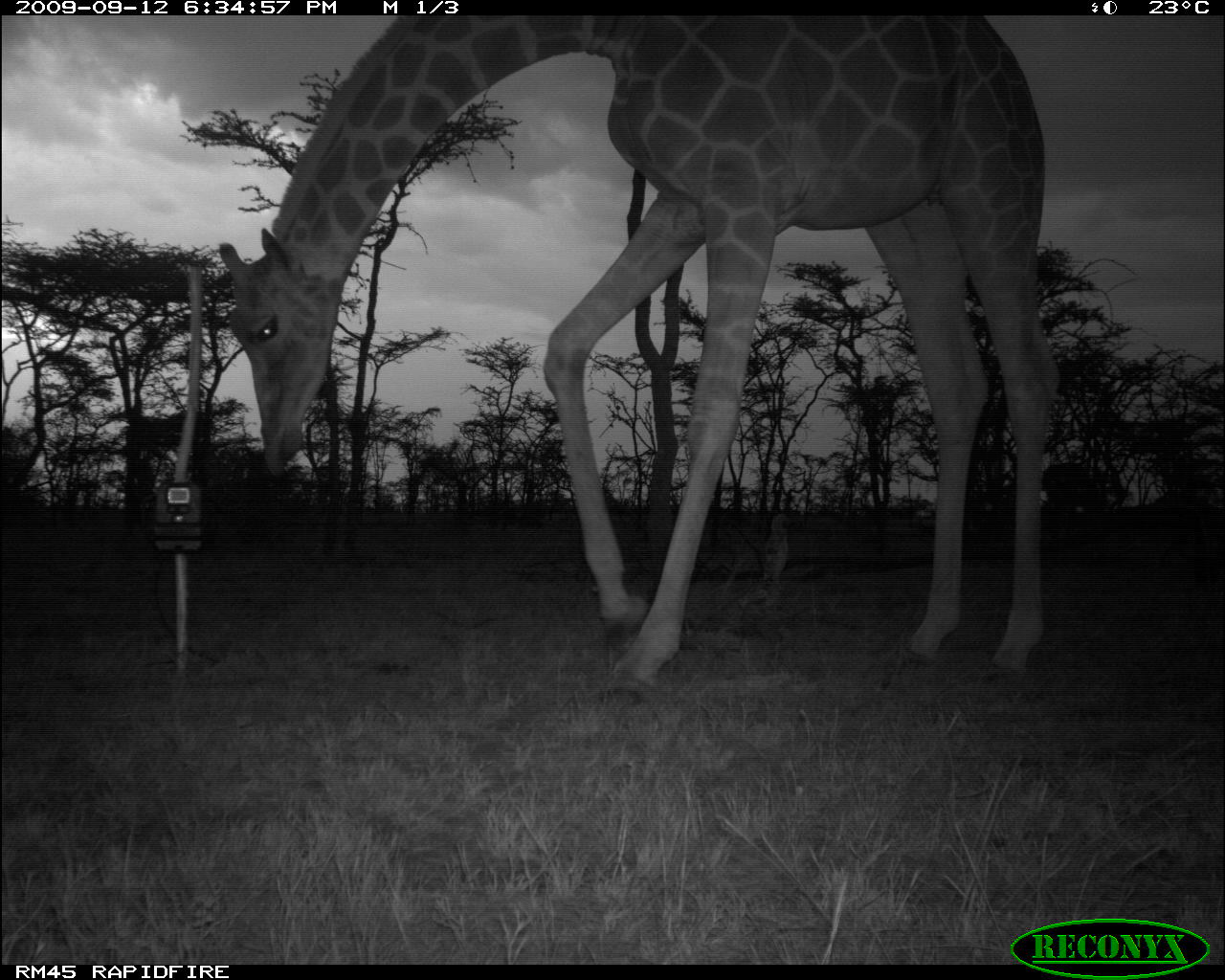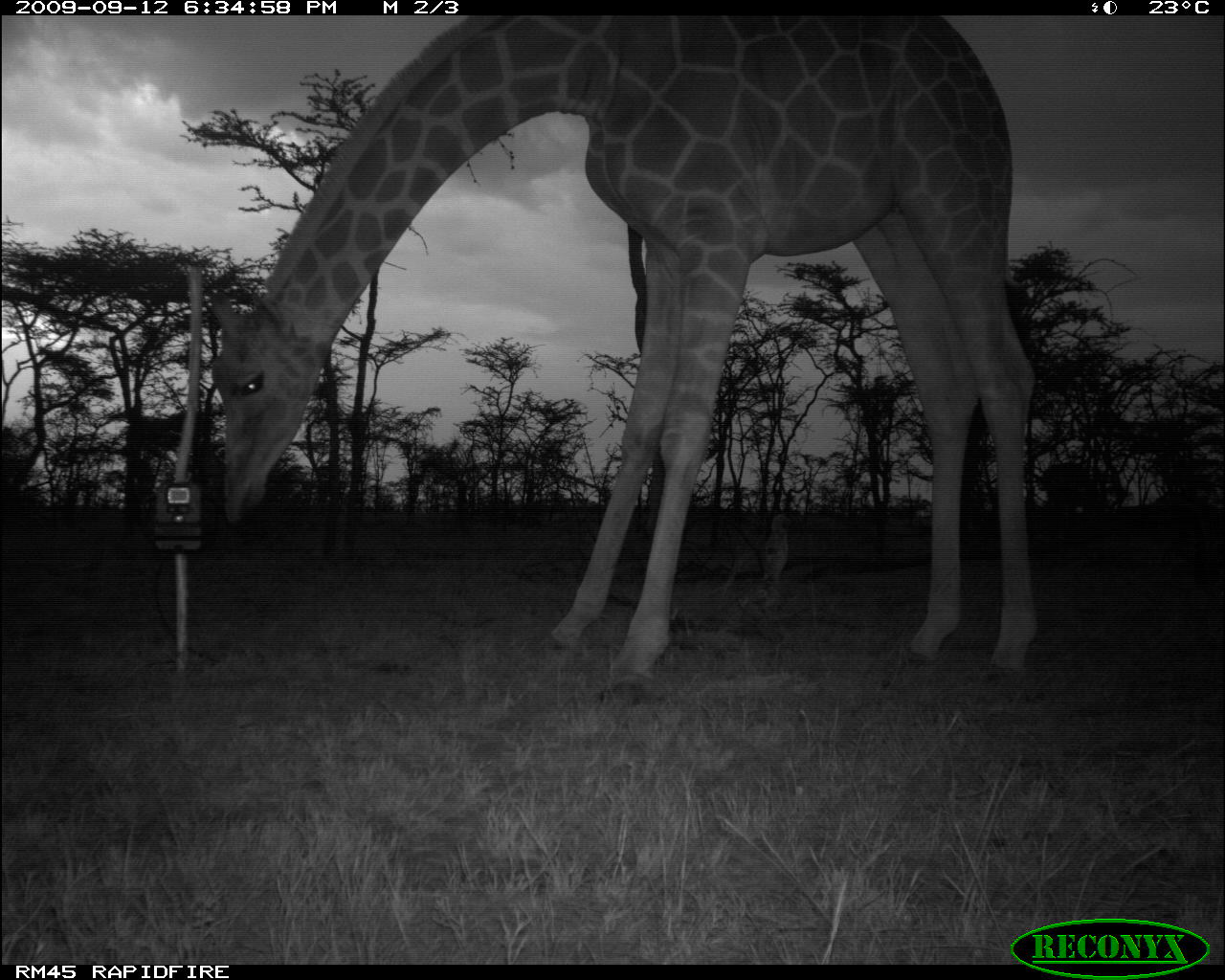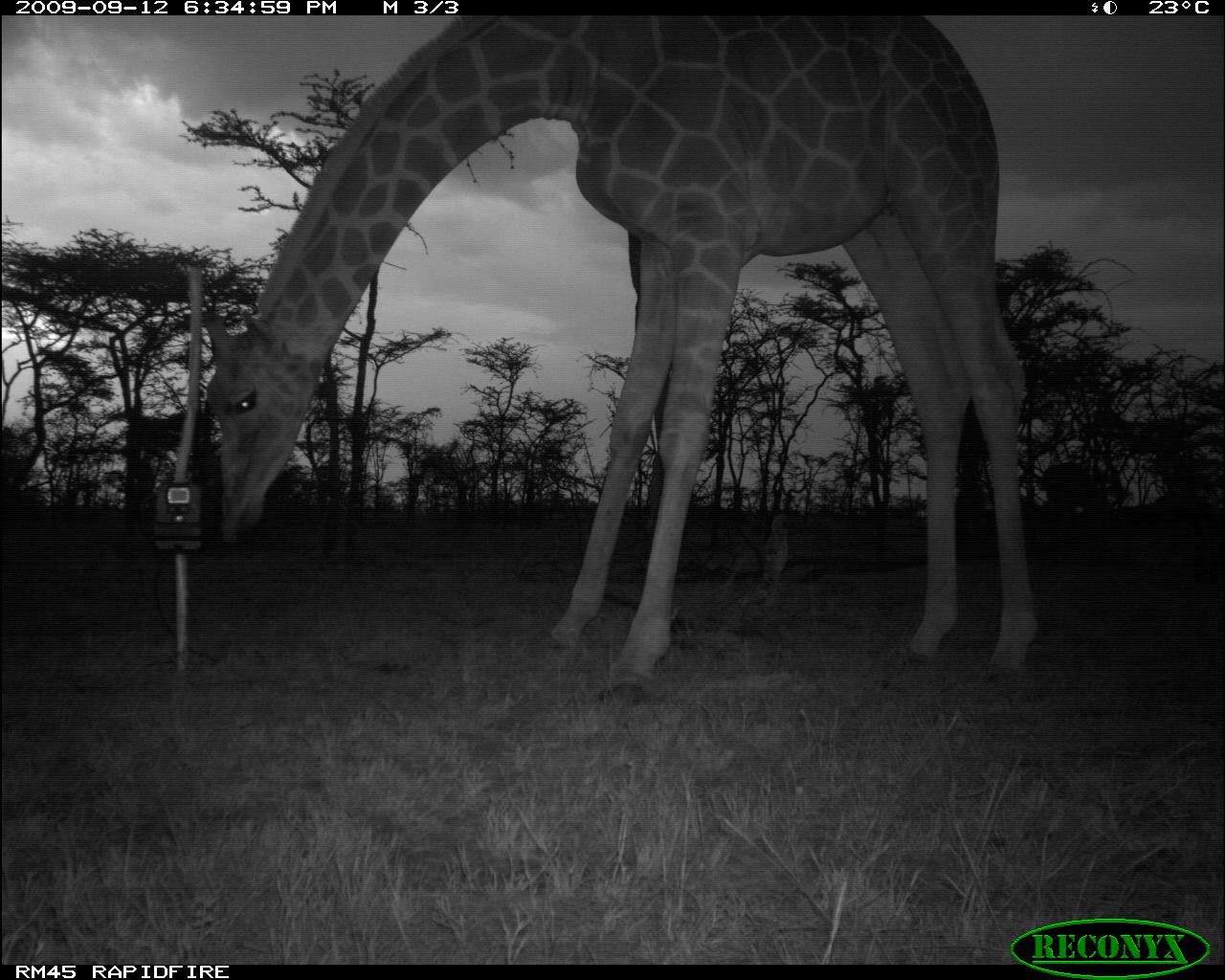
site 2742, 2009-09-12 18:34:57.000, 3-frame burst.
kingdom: Animalia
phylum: Chordata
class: Mammalia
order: Artiodactyla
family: Giraffidae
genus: Giraffa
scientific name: Giraffa camelopardalis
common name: giraffe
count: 1